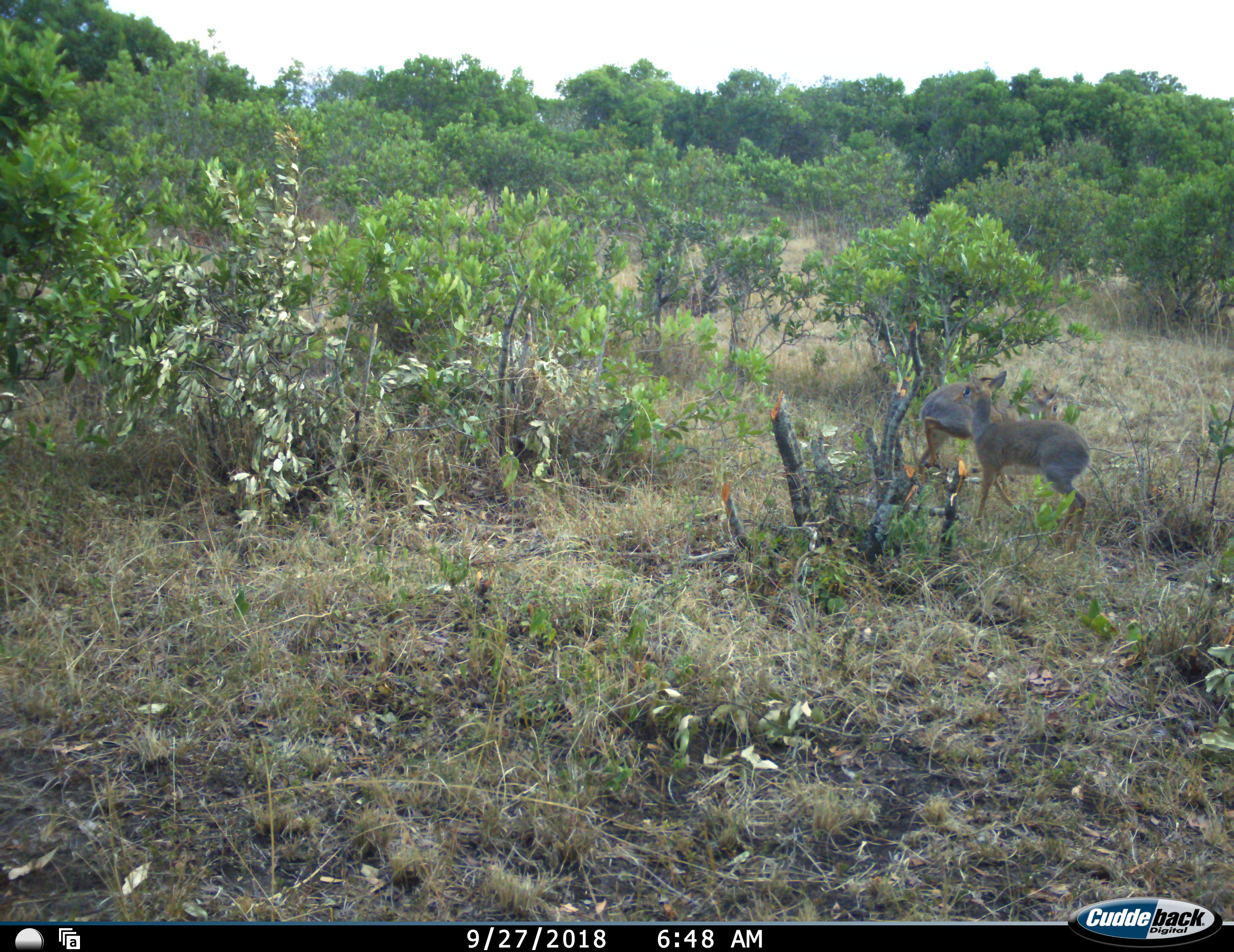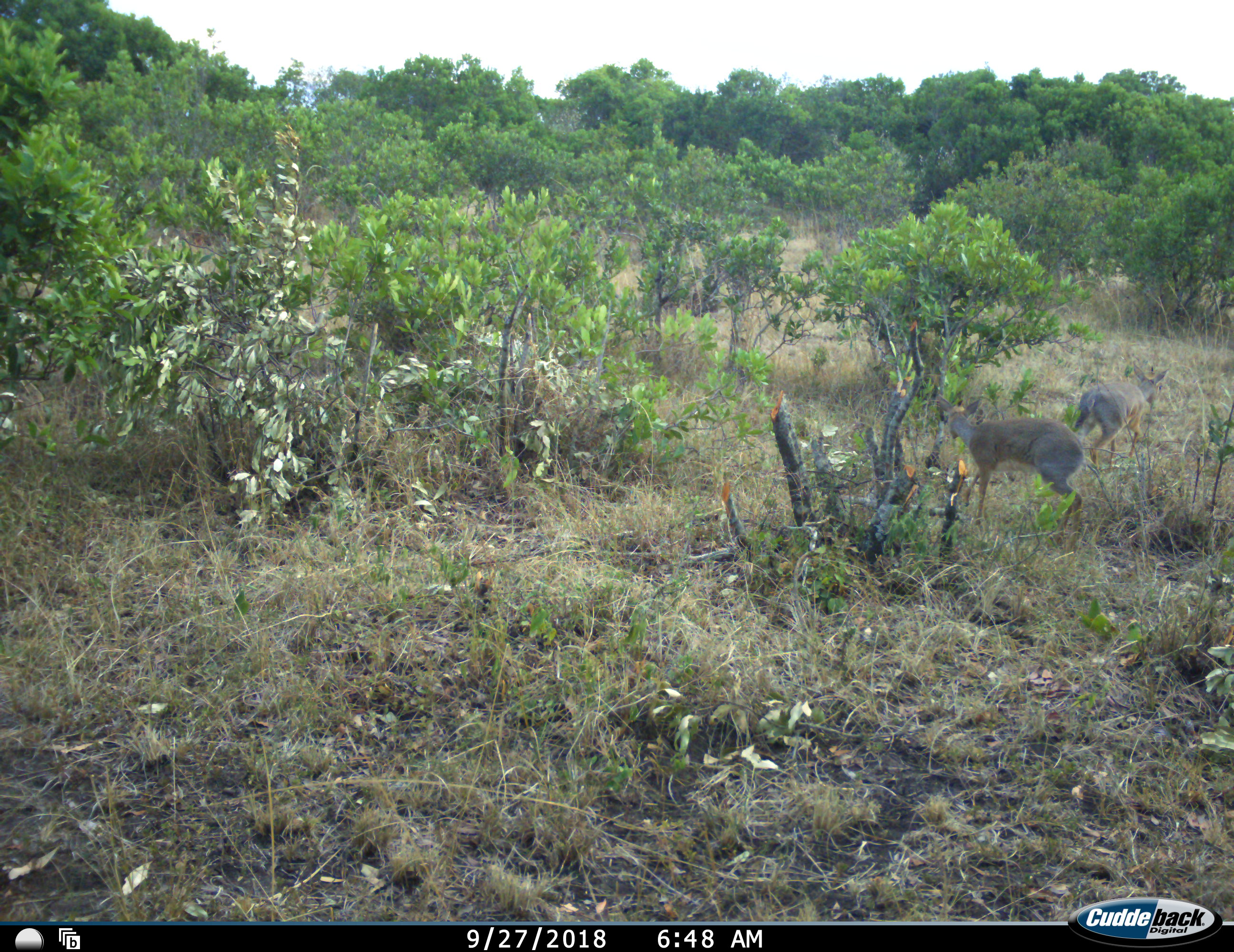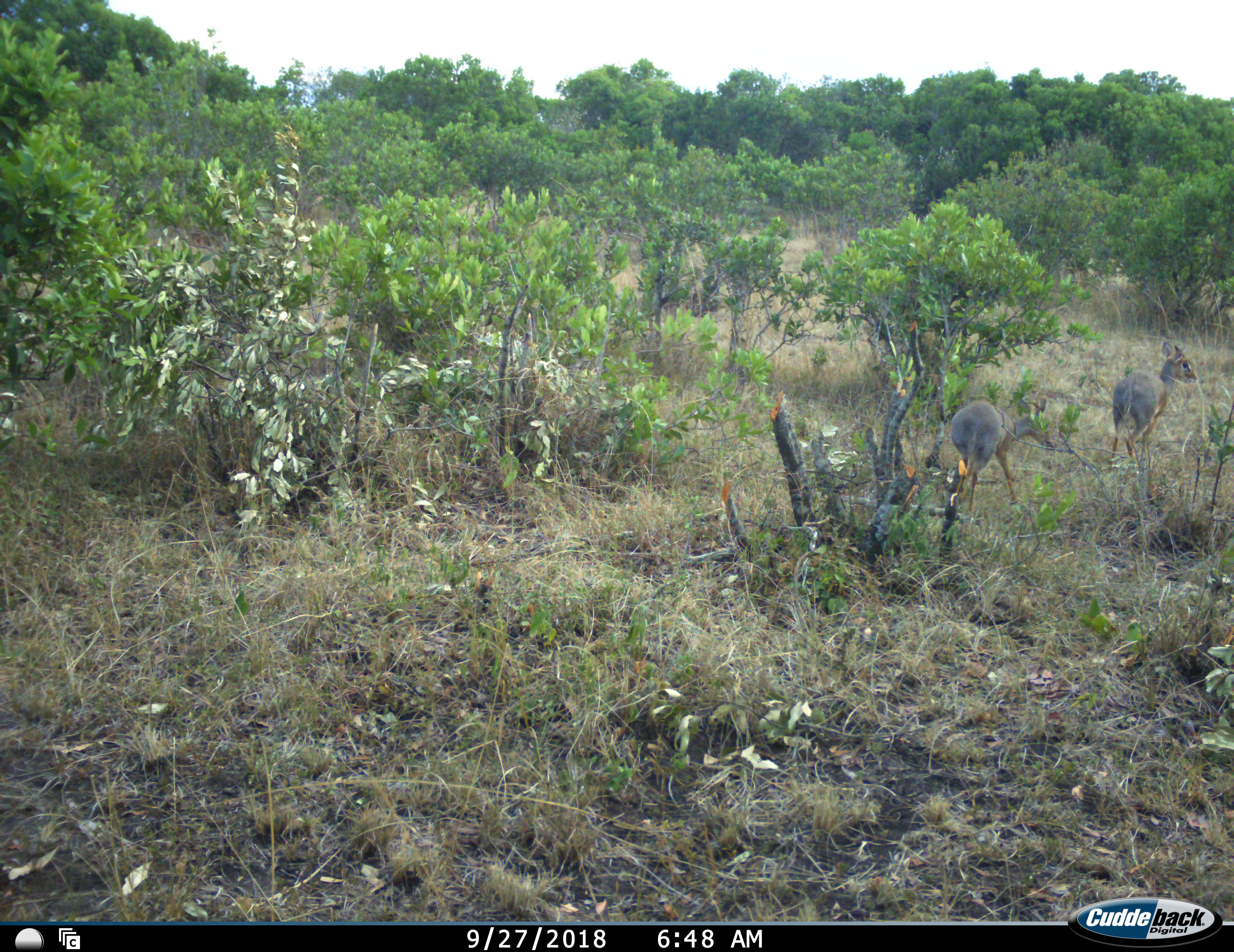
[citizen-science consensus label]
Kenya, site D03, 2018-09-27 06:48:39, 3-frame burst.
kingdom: Animalia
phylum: Chordata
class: Mammalia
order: Artiodactyla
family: Bovidae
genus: Madoqua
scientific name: Madoqua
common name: dikdik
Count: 2.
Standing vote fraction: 38%.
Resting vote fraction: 0%.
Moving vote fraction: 75%.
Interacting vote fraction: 25%.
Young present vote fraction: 0%.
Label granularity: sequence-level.